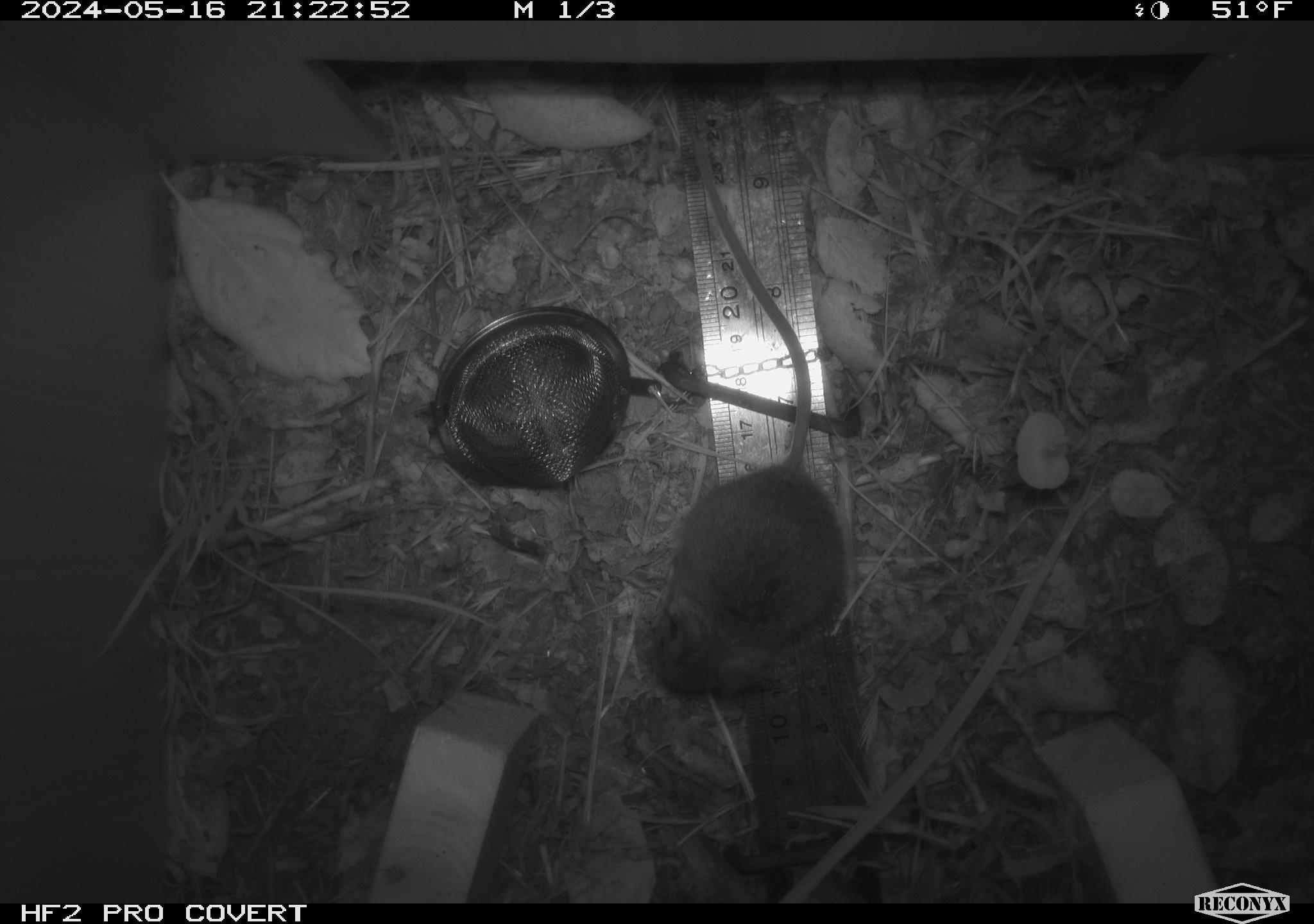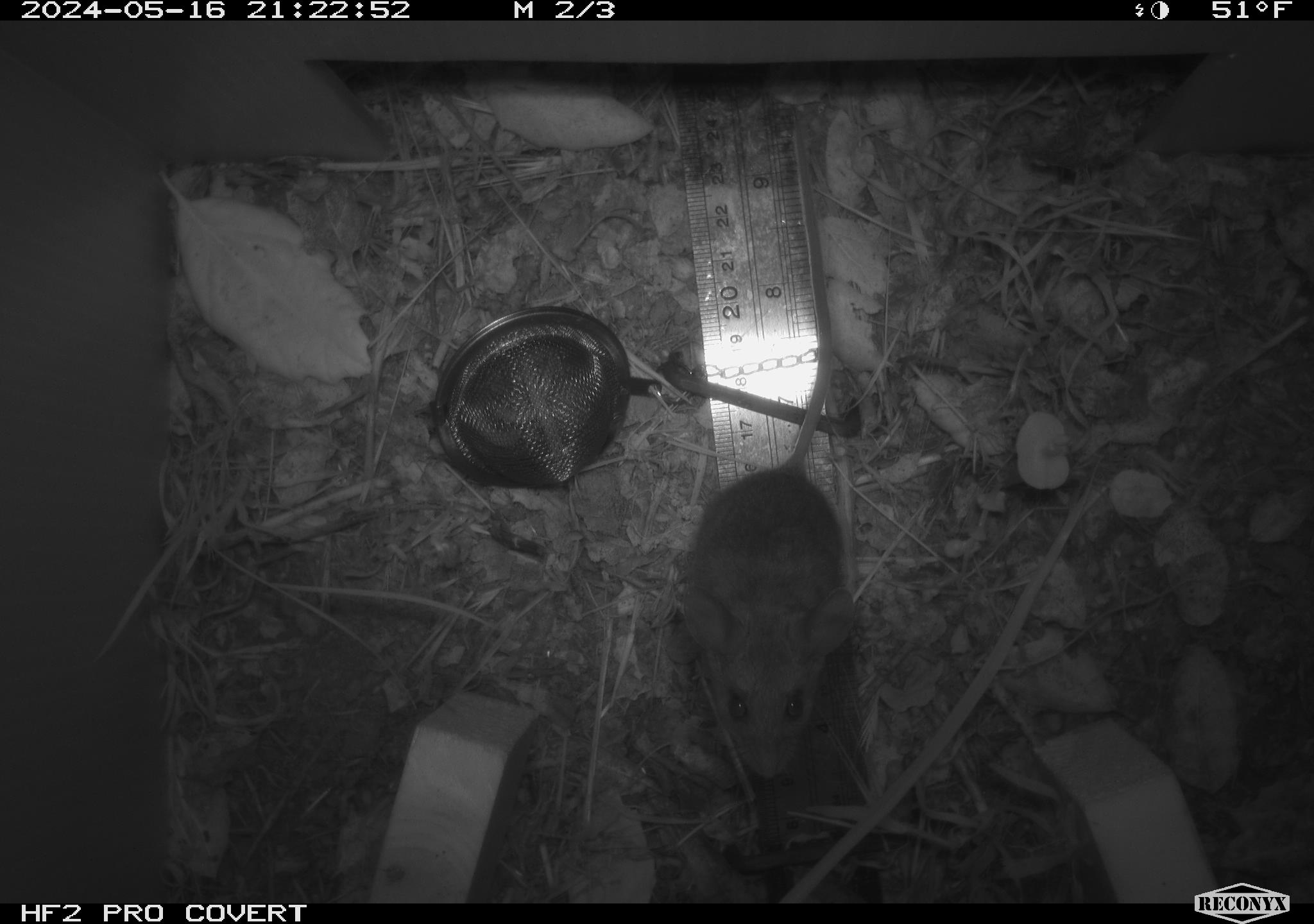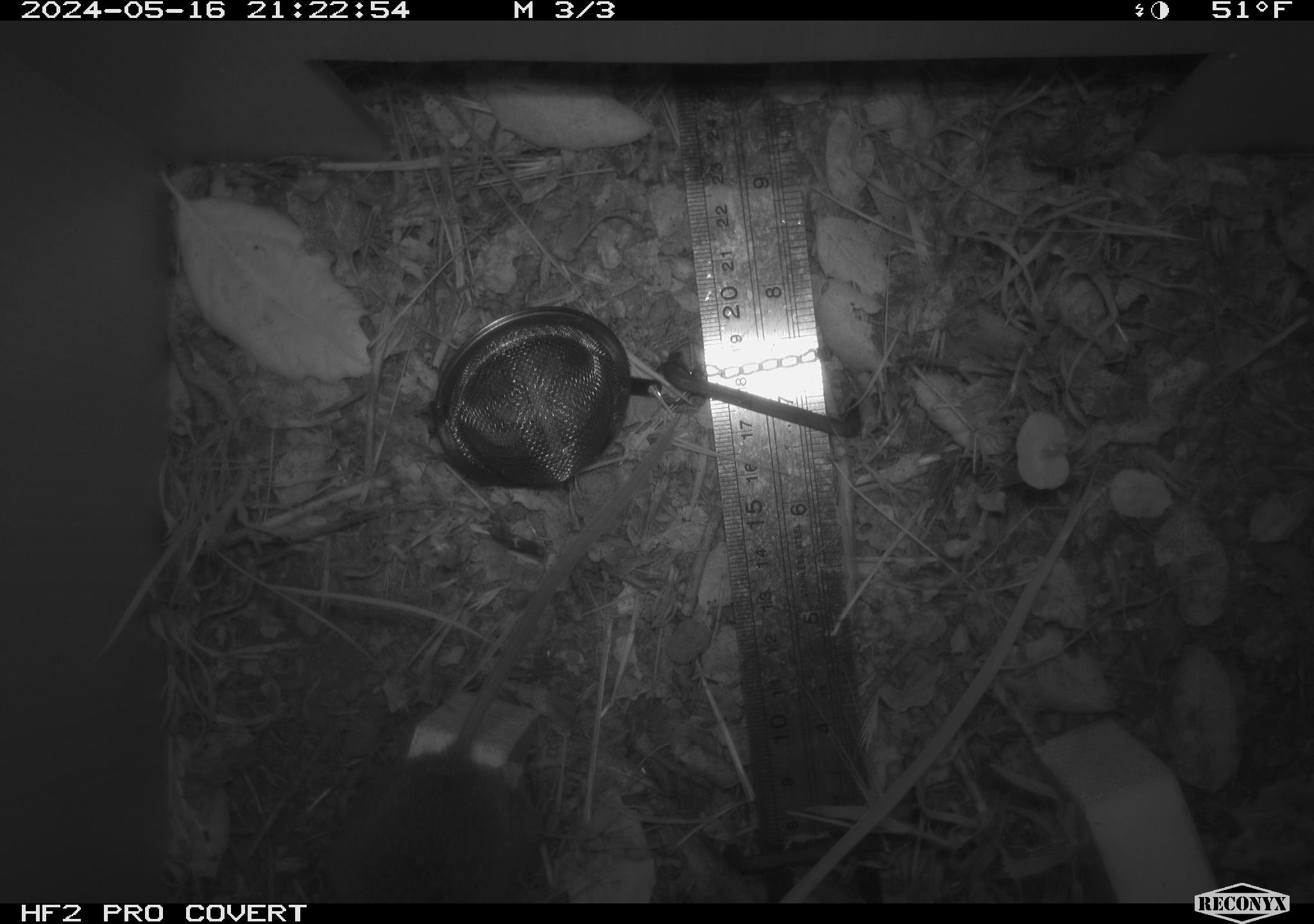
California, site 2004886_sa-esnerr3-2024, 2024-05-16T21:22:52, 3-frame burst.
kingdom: Animalia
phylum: Chordata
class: Mammalia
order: Rodentia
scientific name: Rodentia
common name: rodent